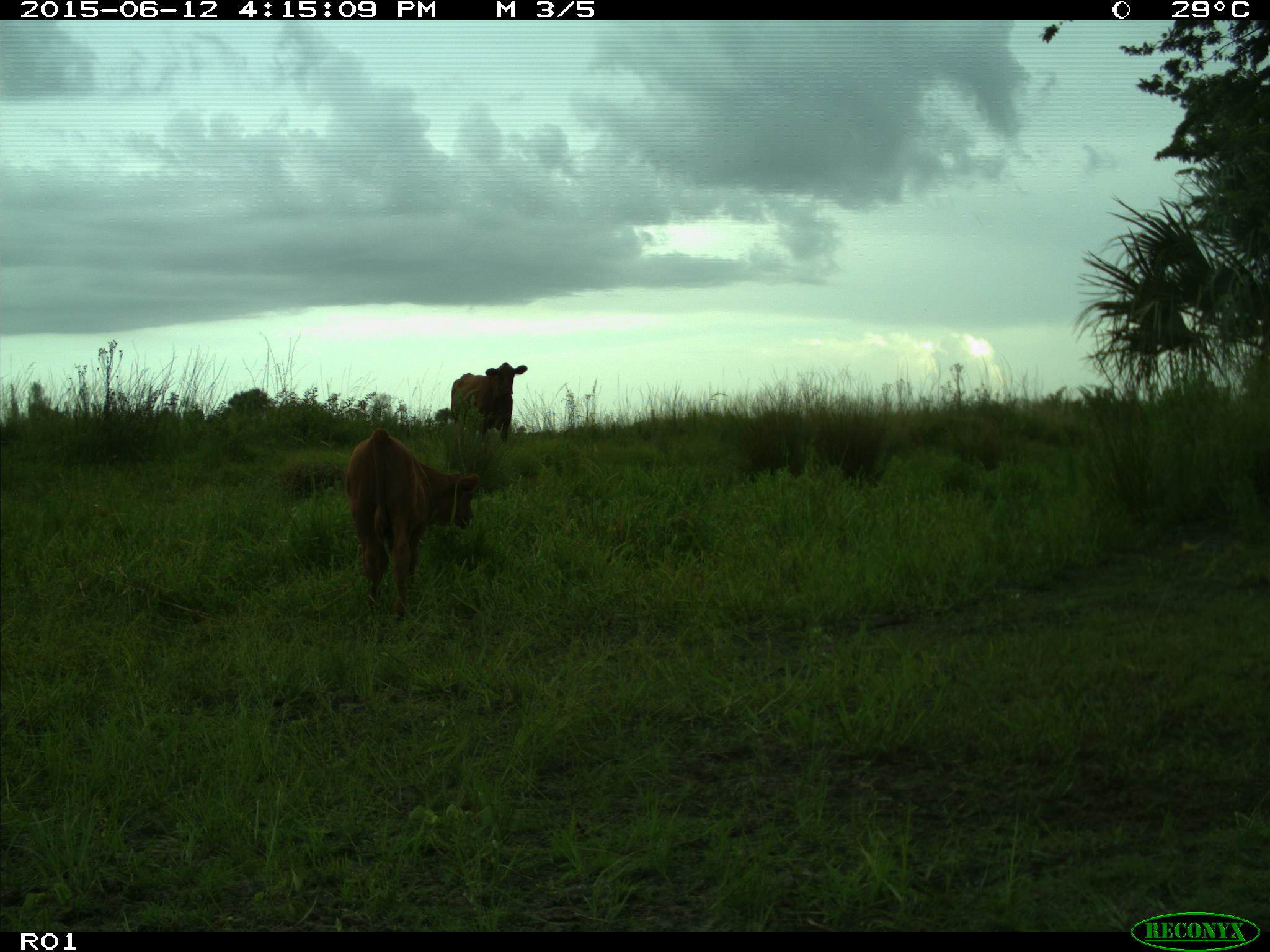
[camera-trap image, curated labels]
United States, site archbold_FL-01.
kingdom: Animalia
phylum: Chordata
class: Mammalia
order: Artiodactyla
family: Bovidae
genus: Bos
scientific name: Bos taurus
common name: domestic cow